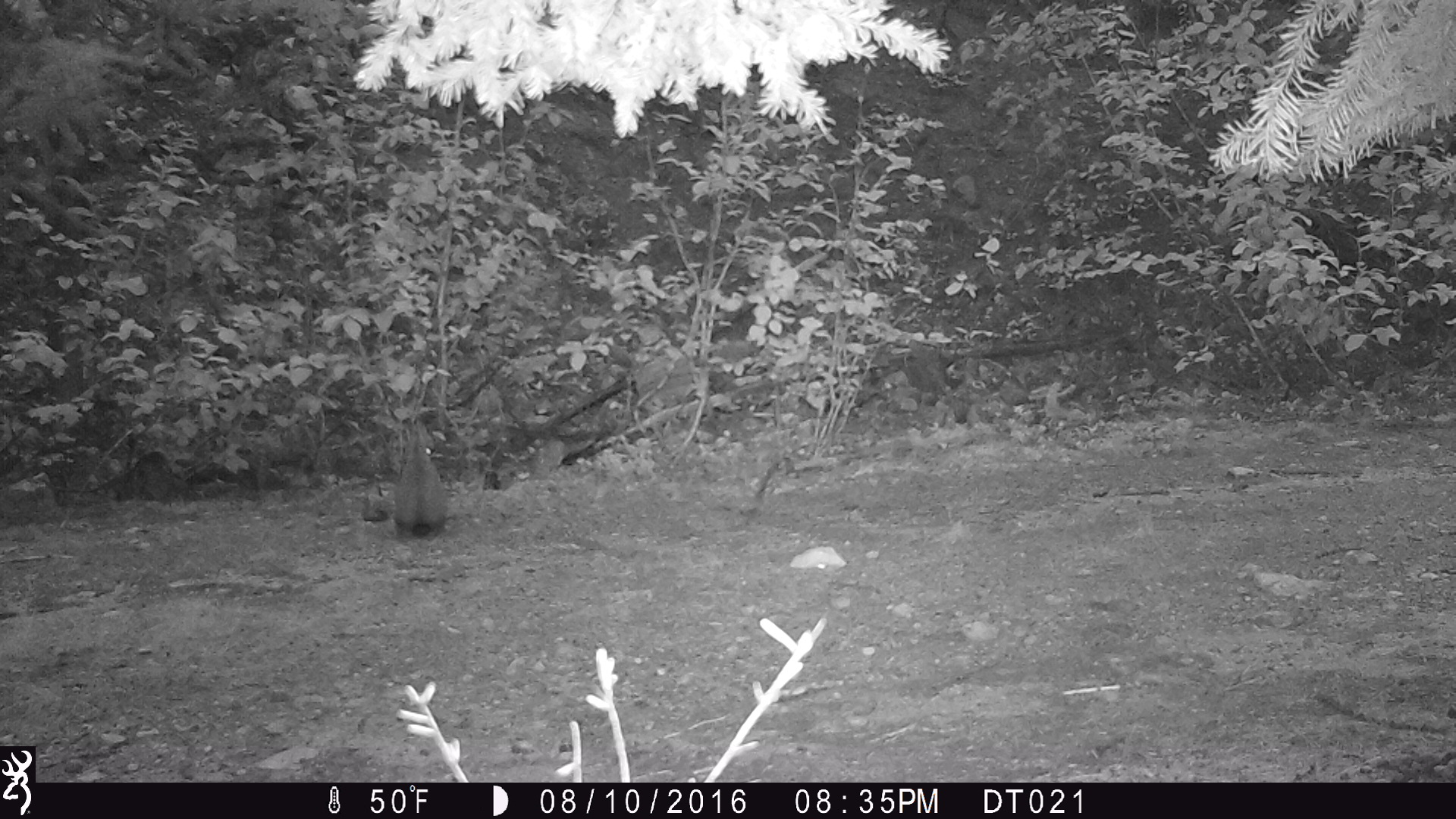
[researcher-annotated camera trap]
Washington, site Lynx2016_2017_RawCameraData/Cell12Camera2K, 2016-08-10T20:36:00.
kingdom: Animalia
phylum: Chordata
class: Mammalia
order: Lagomorpha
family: Leporidae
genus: Lepus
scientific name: Lepus americanus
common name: snowshoe hare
Lepus americanus (snowshoe hare). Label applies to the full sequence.